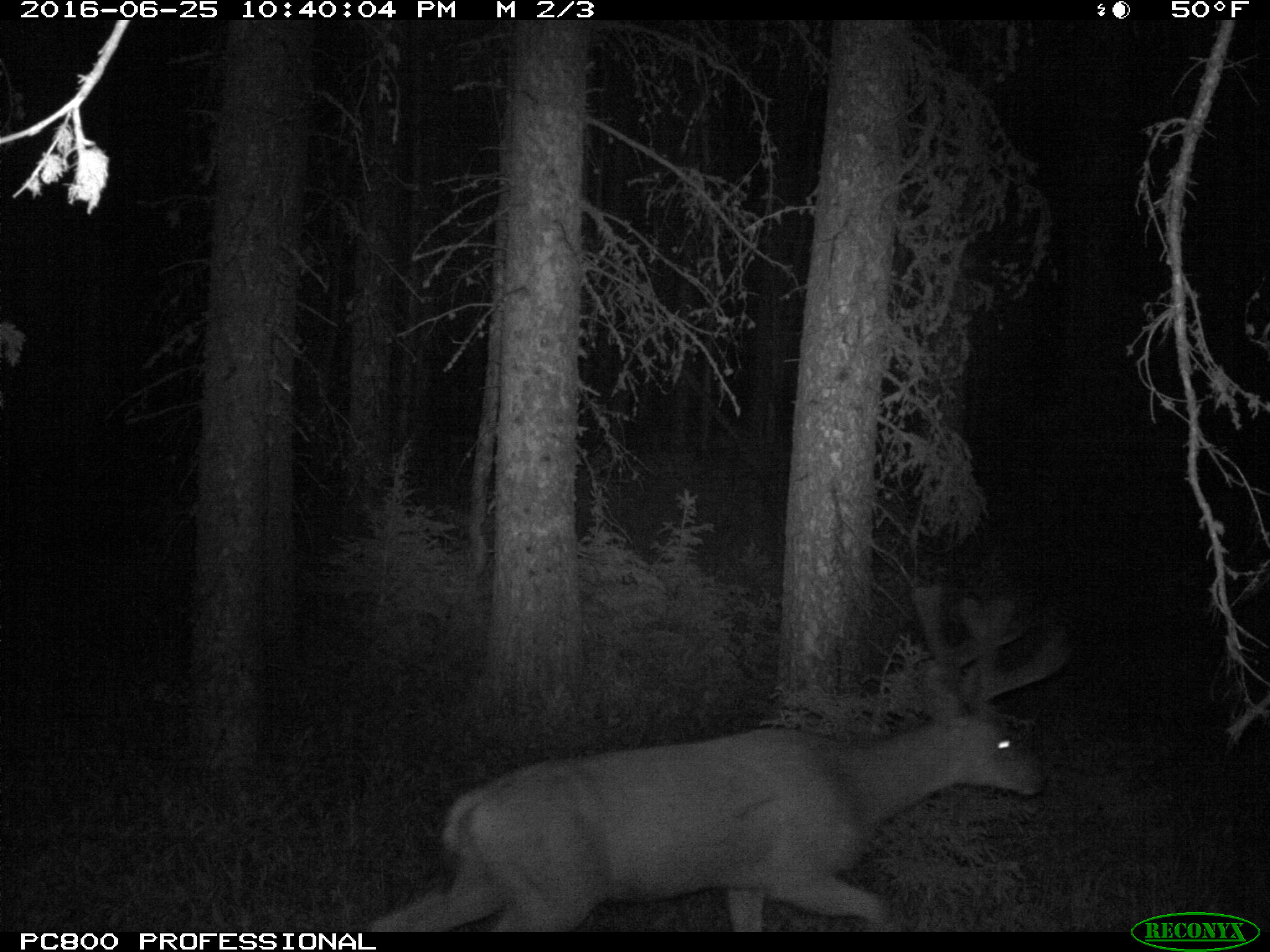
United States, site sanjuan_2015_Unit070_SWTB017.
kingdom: Animalia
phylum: Chordata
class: Mammalia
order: Artiodactyla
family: Cervidae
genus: Odocoileus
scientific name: Odocoileus hemionus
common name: mule deer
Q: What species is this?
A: Odocoileus hemionus (mule deer).